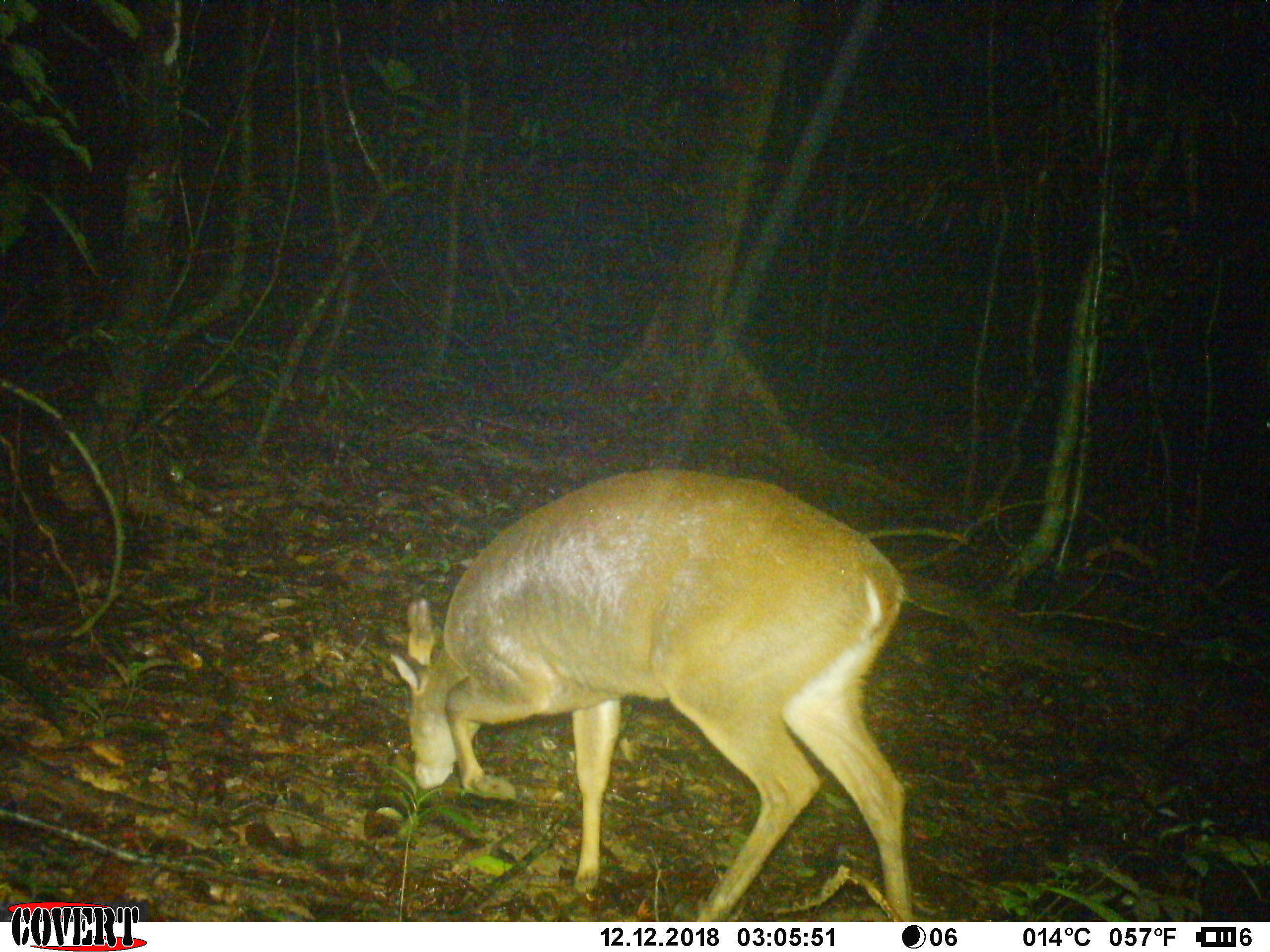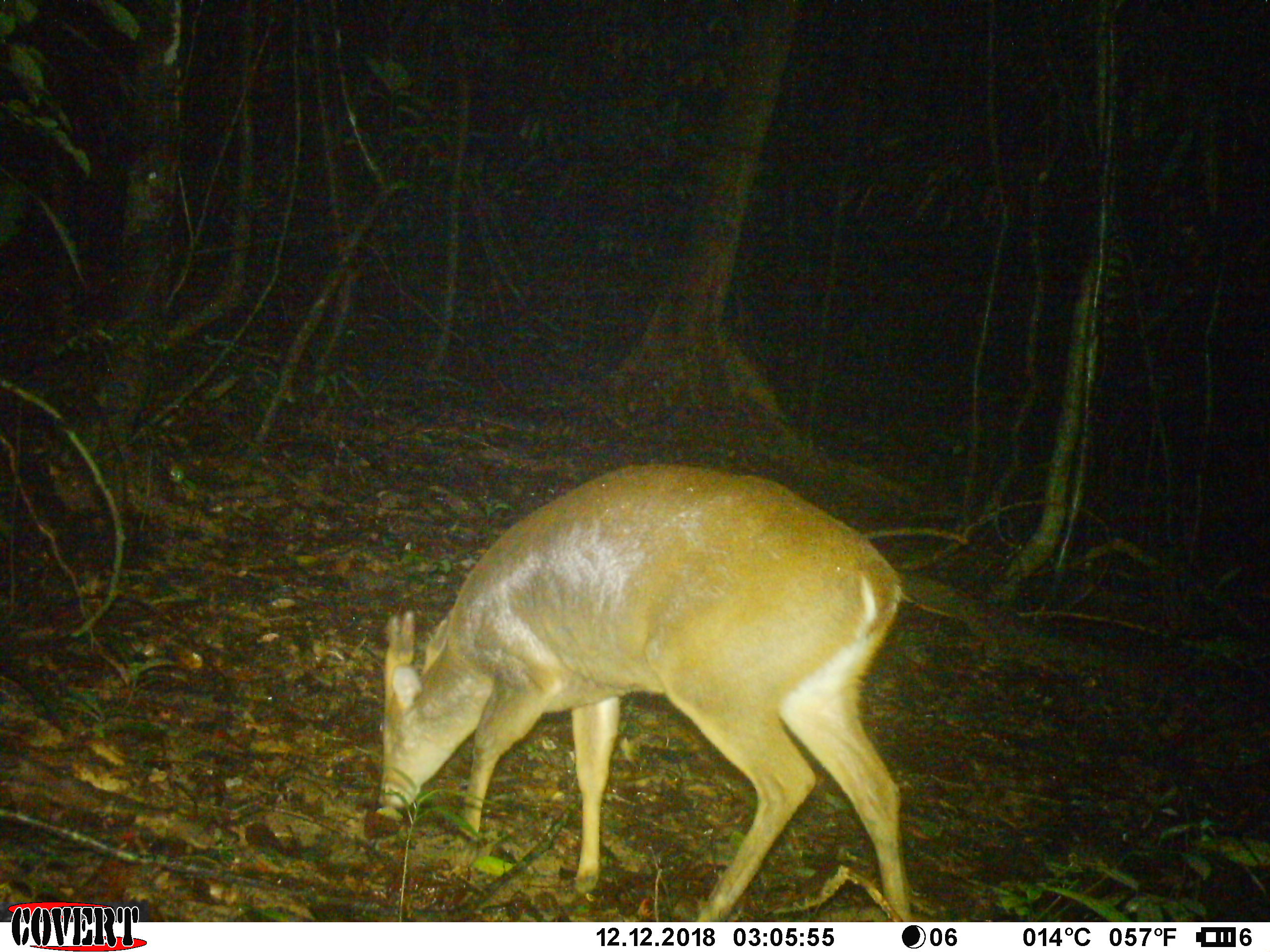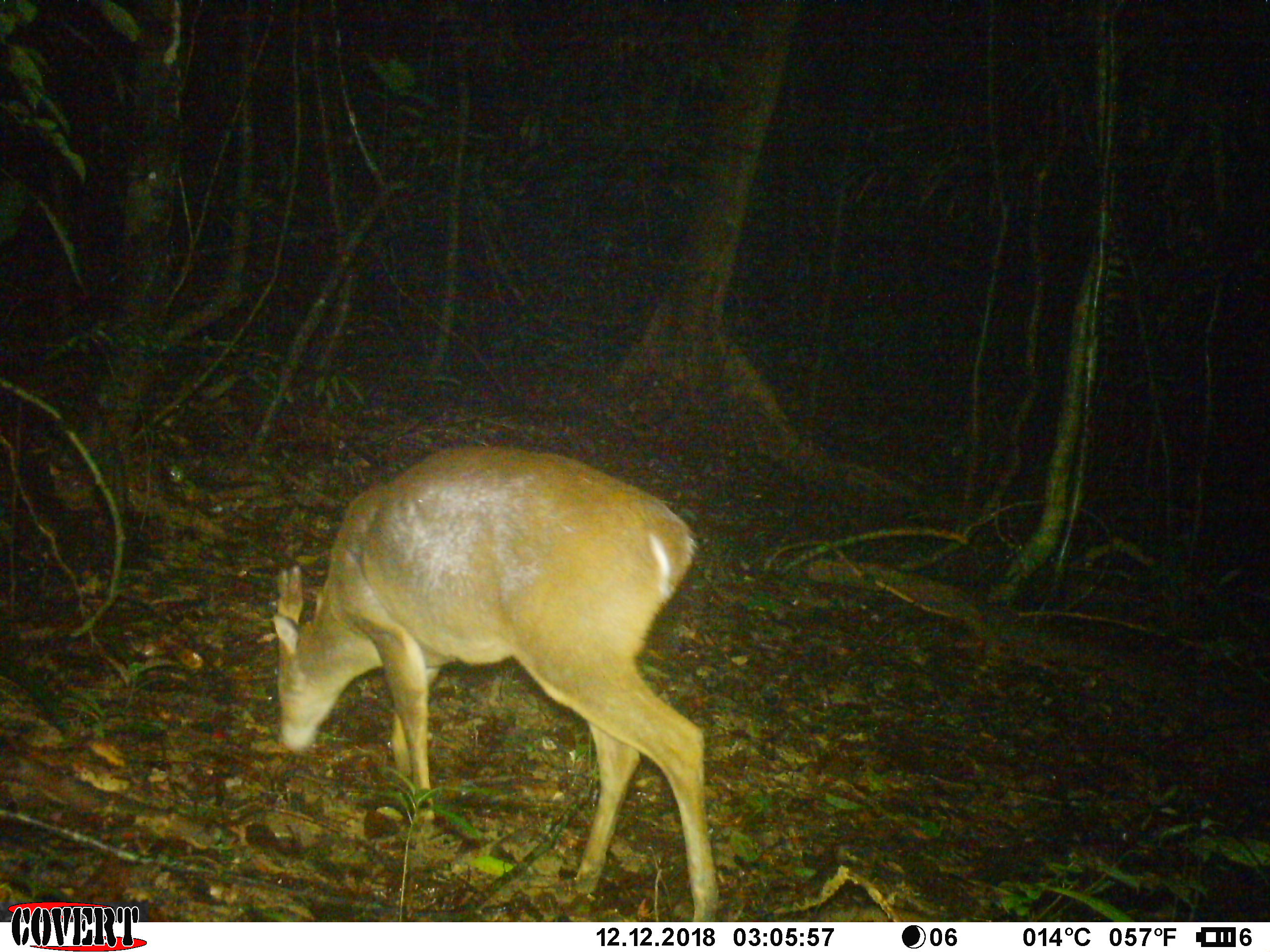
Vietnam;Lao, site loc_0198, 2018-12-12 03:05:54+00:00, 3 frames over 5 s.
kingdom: Animalia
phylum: Chordata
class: Mammalia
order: Artiodactyla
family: Cervidae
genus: Muntiacus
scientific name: Muntiacus vuquangensis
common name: large-antlered muntjac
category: large antlered muntjac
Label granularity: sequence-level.